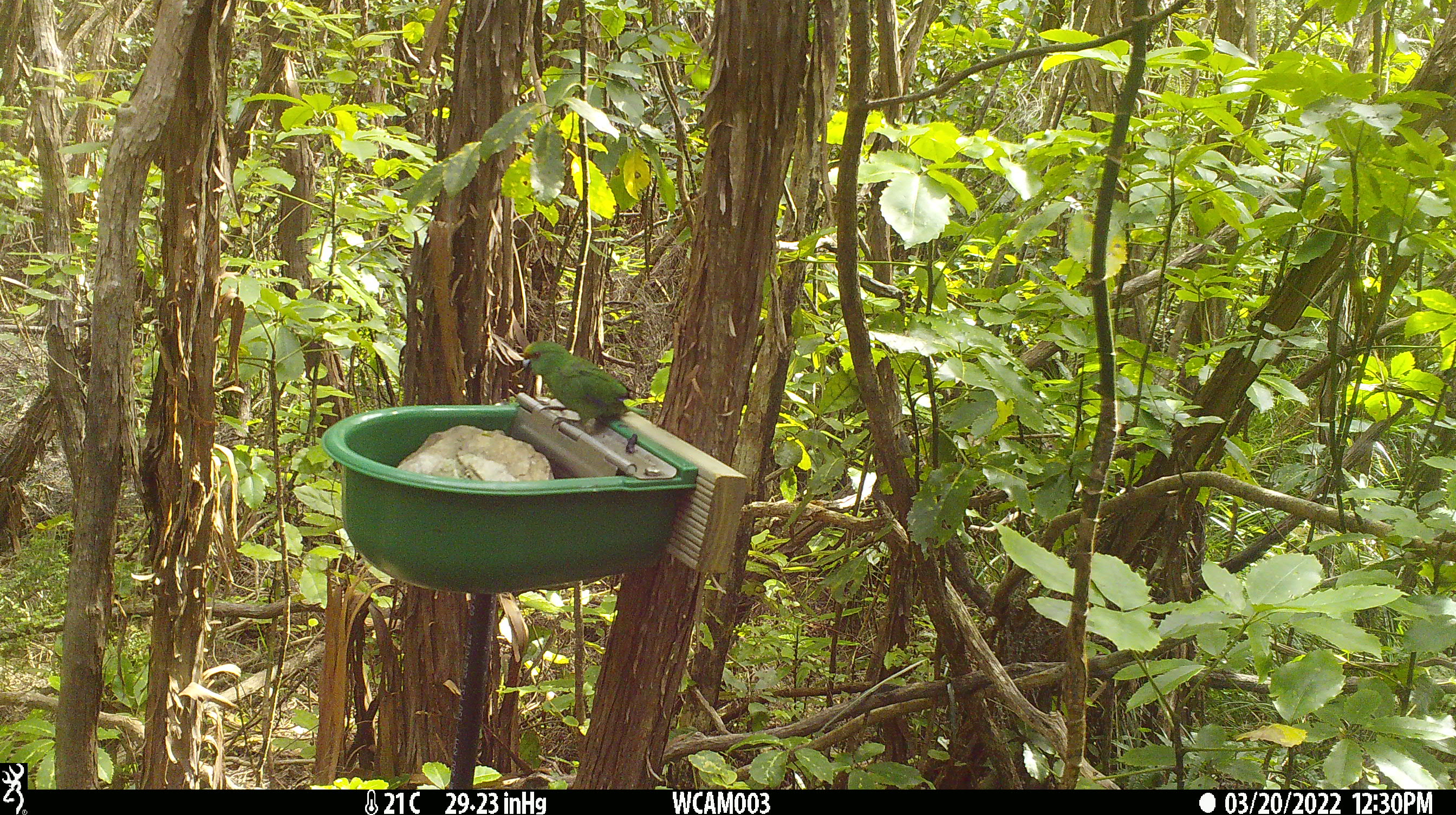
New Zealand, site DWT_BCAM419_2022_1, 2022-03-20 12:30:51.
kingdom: Animalia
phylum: Chordata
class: Aves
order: Psittaciformes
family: Psittaculidae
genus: Cyanoramphus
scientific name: Cyanoramphus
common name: parakeet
Parakeet (Cyanoramphus).